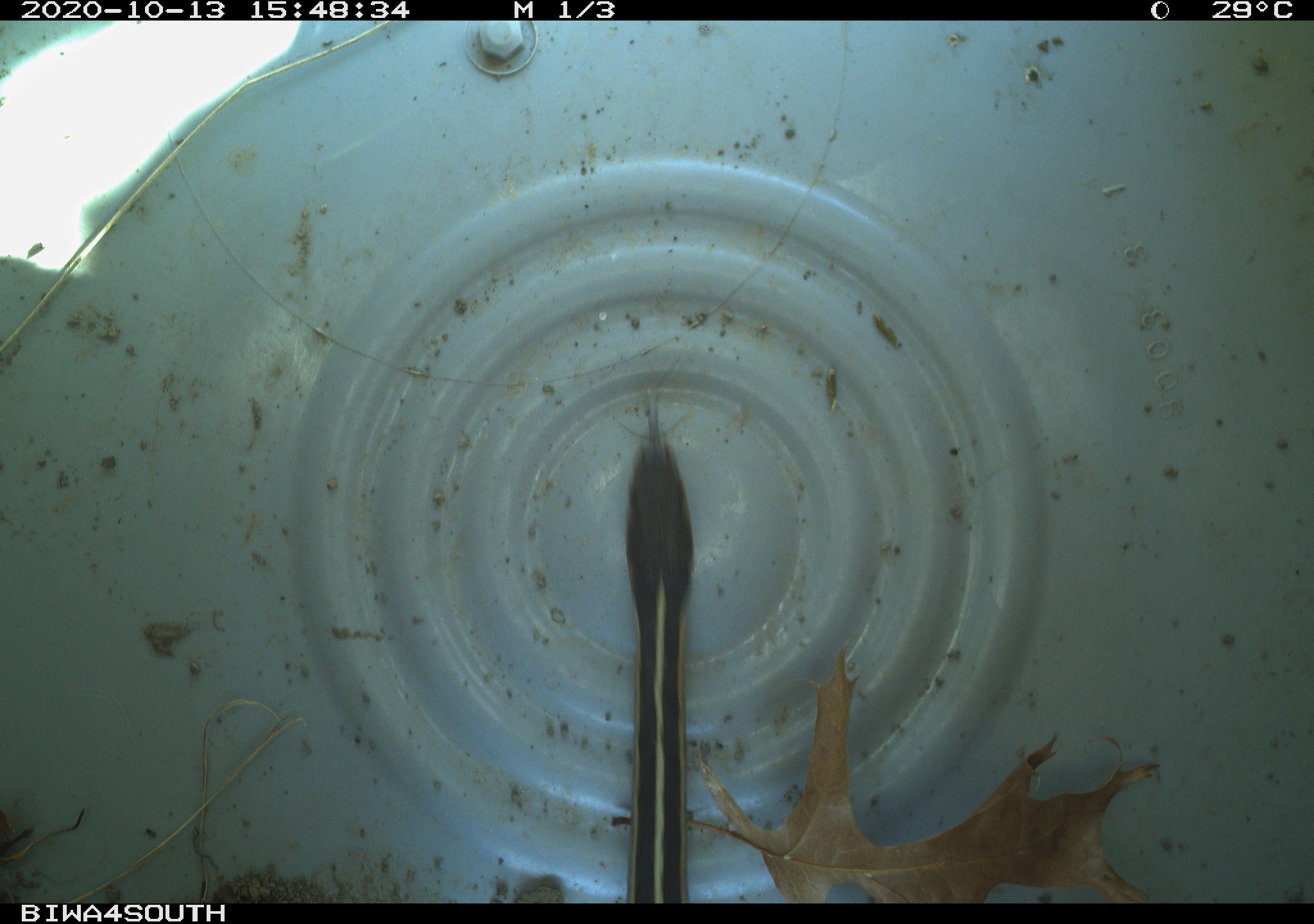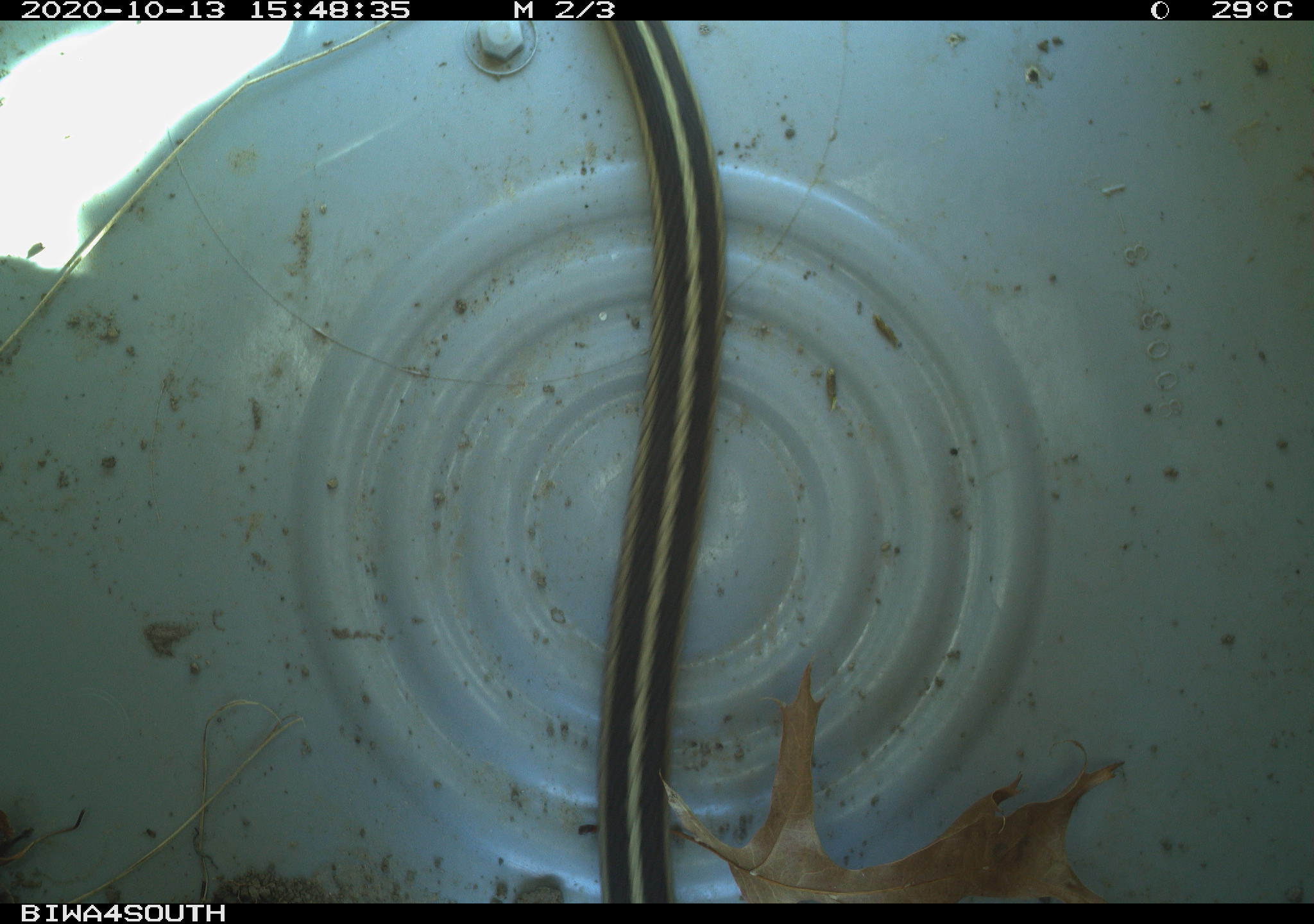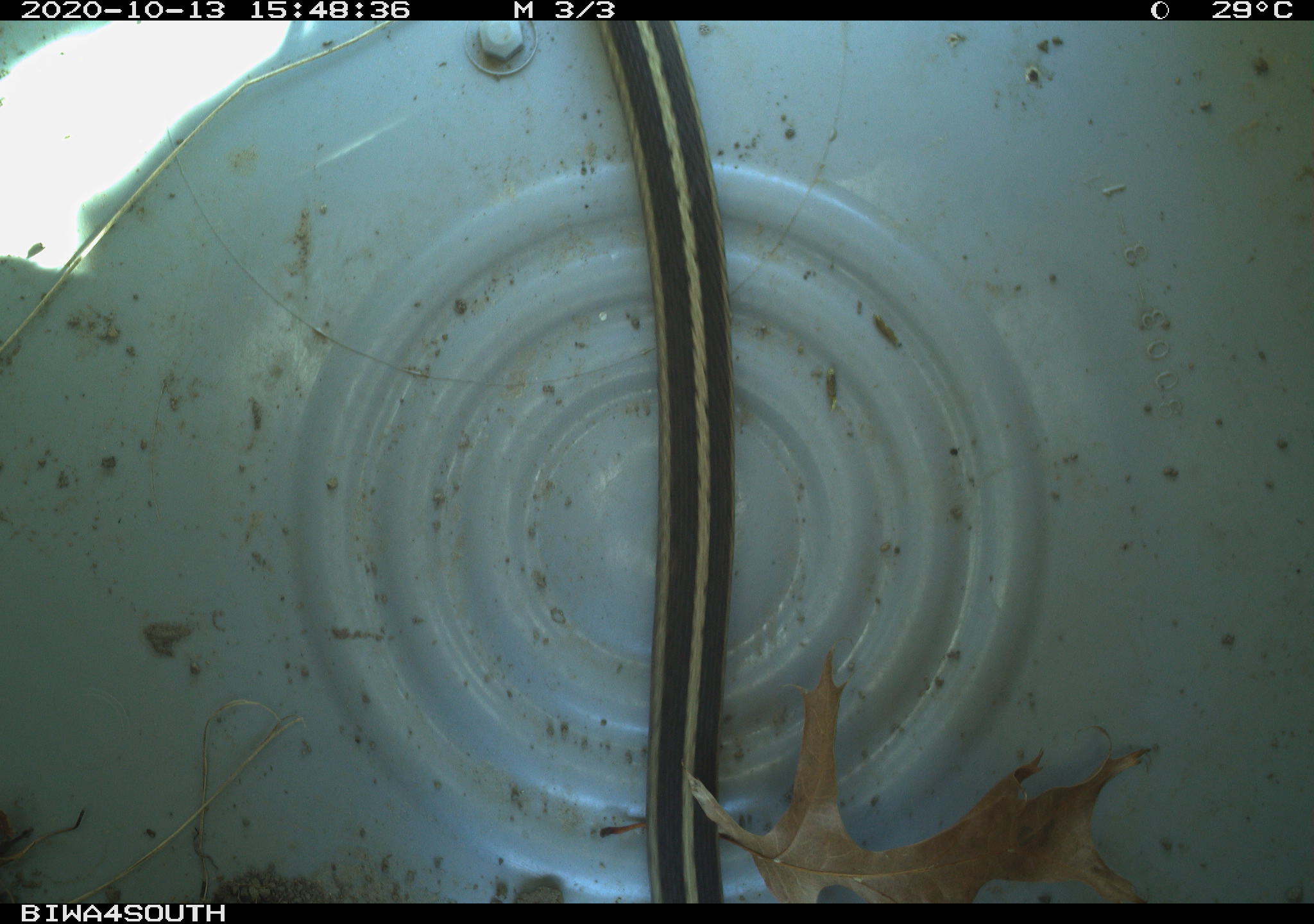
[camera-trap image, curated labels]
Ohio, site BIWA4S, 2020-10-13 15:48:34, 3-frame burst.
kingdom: Animalia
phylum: Chordata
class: Reptilia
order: Squamata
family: Colubridae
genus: Thamnophis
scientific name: Thamnophis sirtalis sirtalis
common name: eastern gartersnake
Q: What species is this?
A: Eastern gartersnake (Thamnophis sirtalis sirtalis).